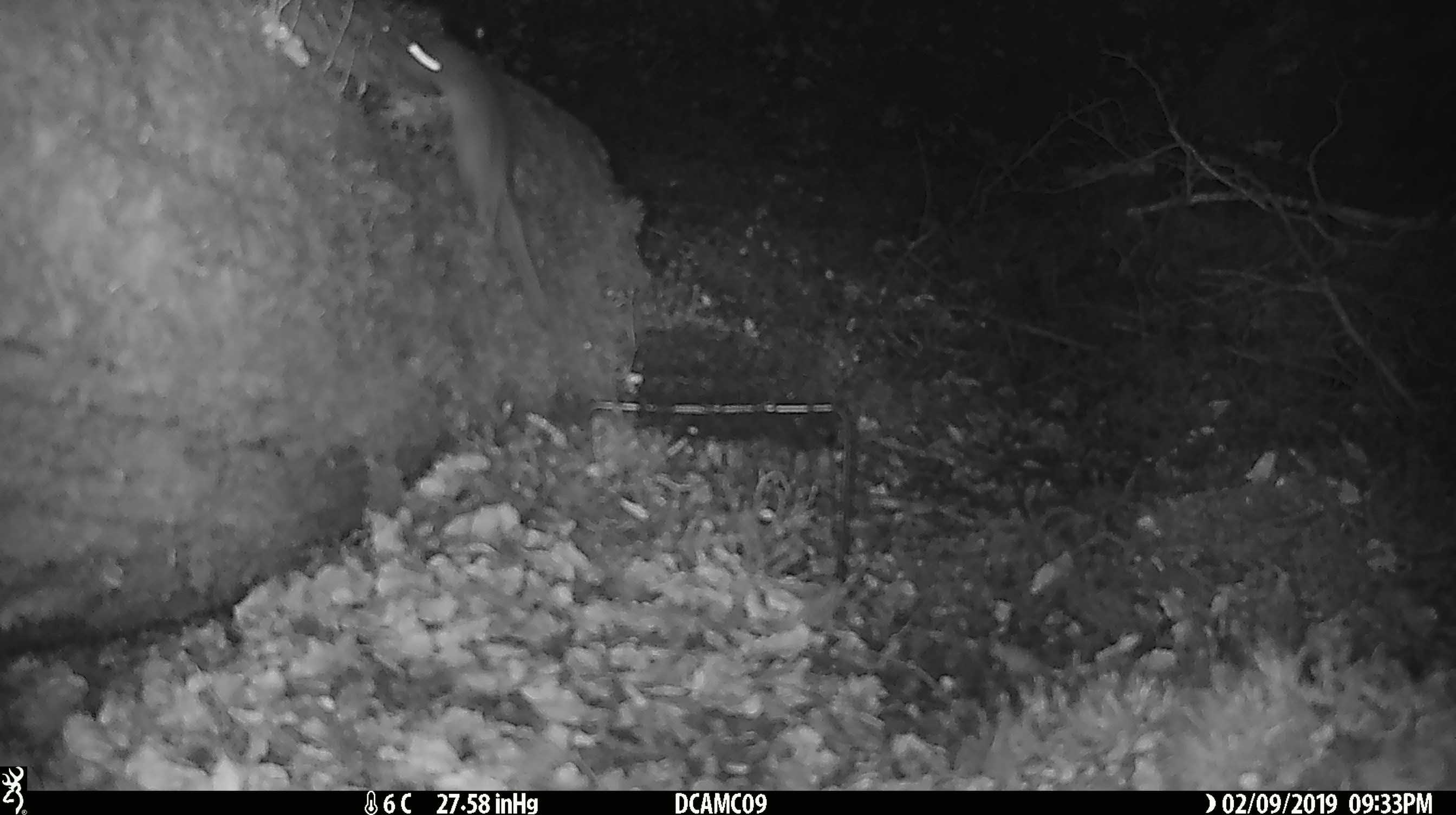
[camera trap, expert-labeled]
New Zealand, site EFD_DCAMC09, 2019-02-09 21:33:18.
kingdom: Animalia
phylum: Chordata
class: Mammalia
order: Rodentia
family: Muridae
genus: Mus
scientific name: Mus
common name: mouse